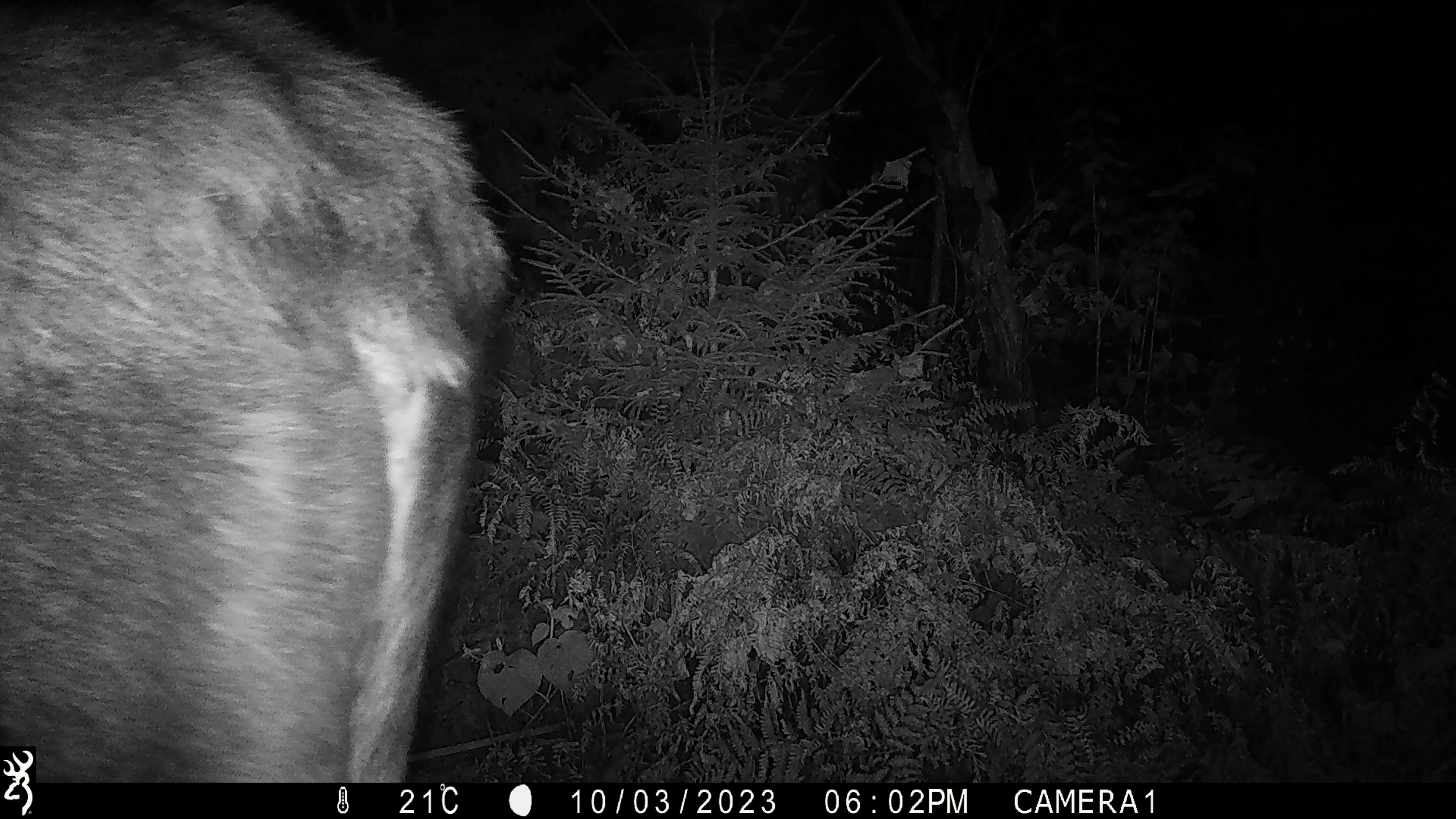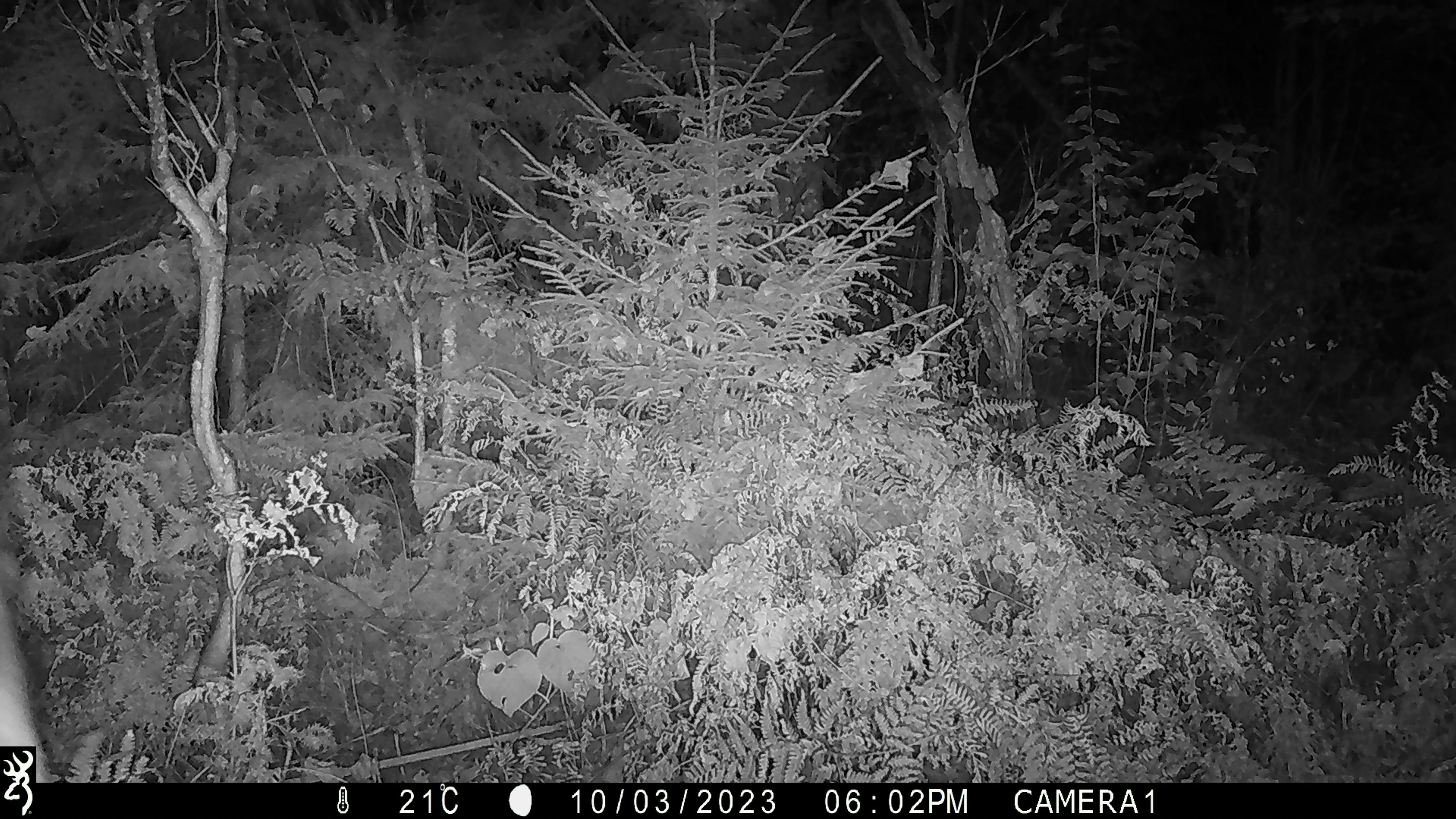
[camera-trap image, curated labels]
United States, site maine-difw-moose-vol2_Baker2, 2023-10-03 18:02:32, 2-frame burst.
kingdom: Animalia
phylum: Chordata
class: Mammalia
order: Artiodactyla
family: Cervidae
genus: Alces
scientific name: Alces alces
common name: moose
Moose (Alces alces).